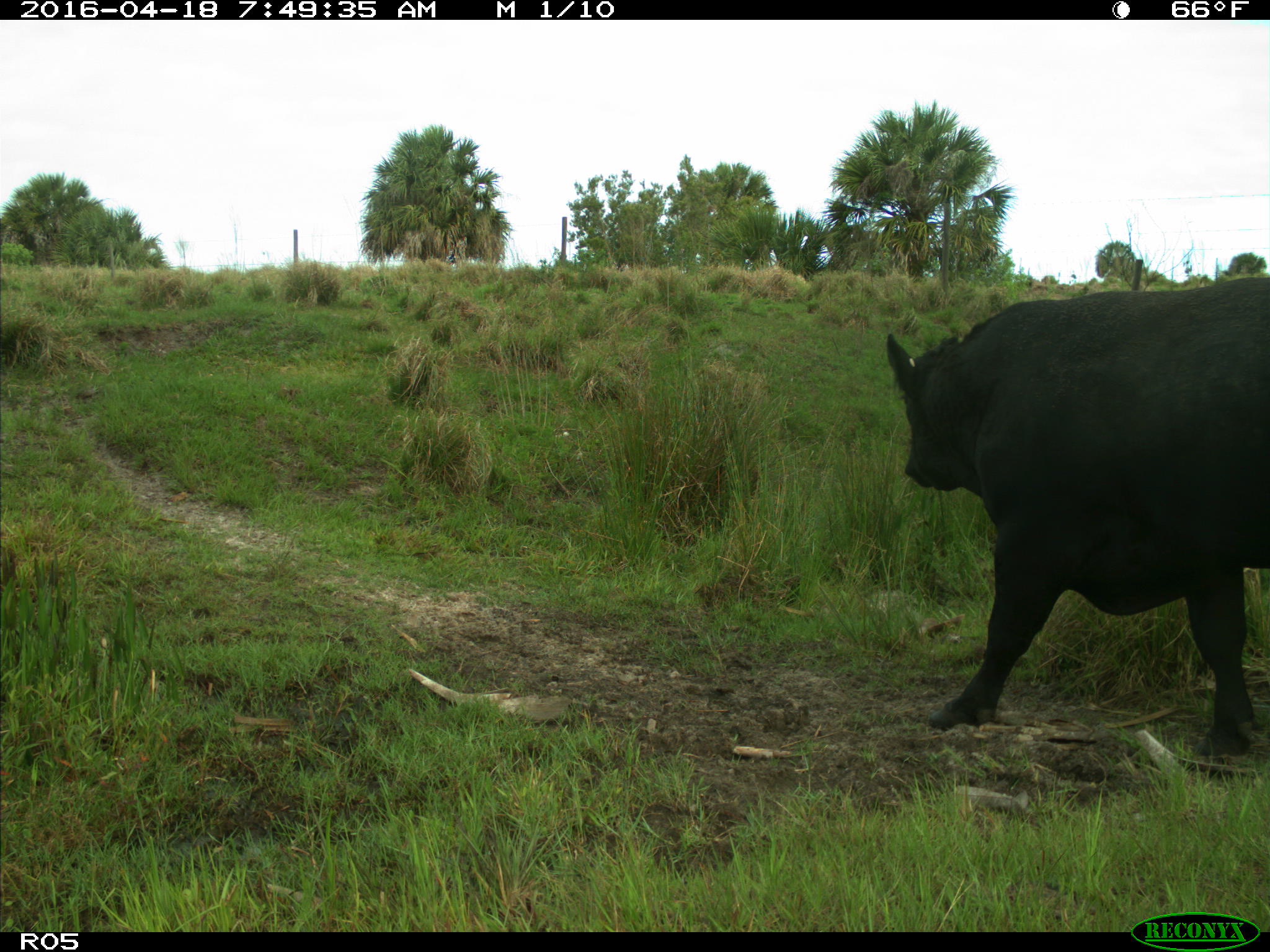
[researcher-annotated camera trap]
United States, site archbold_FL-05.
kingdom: Animalia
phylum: Chordata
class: Mammalia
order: Artiodactyla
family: Bovidae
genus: Bos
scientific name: Bos taurus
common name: domestic cow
Bos taurus (domestic cow).